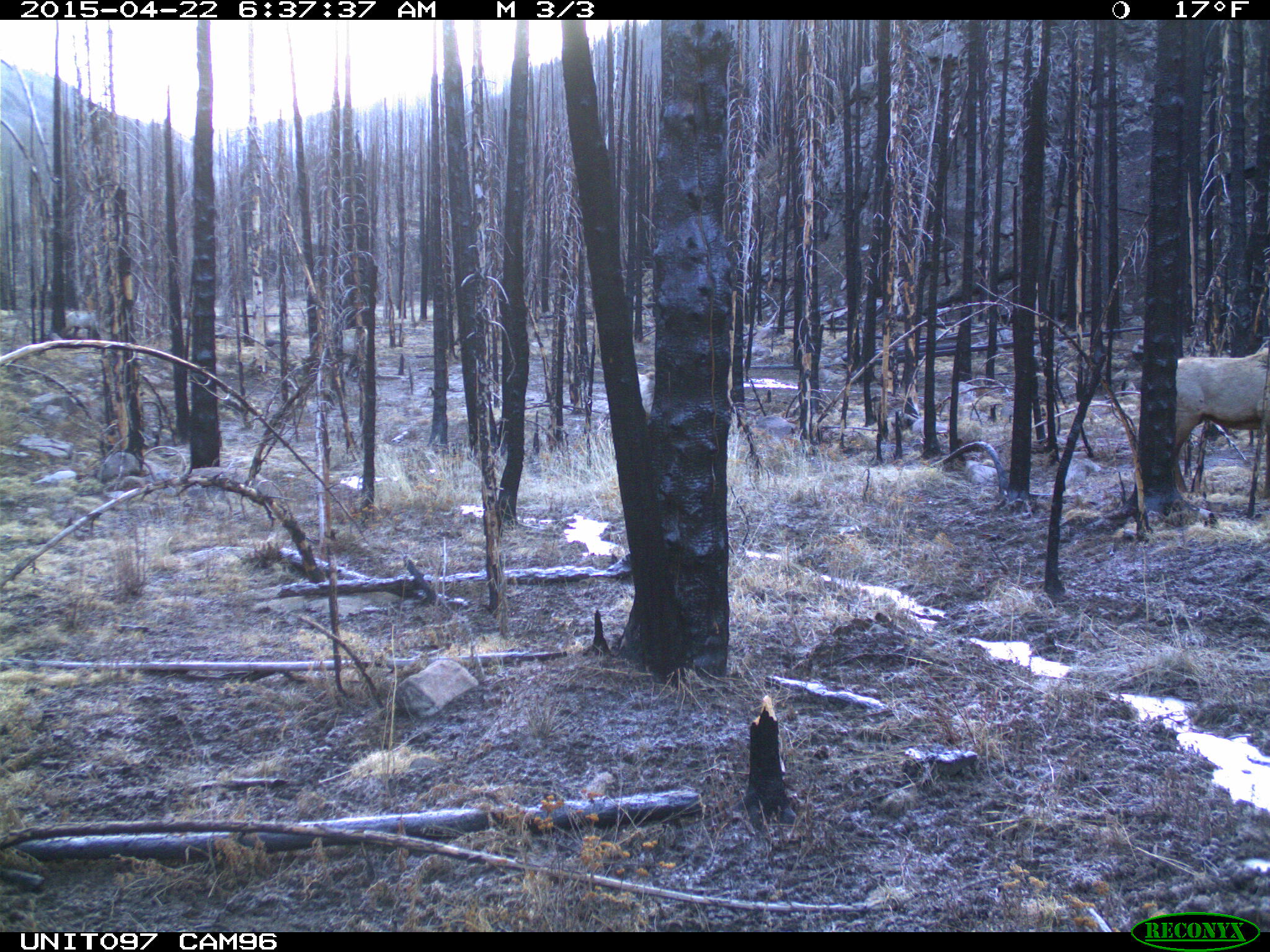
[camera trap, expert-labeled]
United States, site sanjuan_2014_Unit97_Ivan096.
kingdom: Animalia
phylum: Chordata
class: Mammalia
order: Artiodactyla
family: Cervidae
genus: Cervus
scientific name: Cervus elaphus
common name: red deer